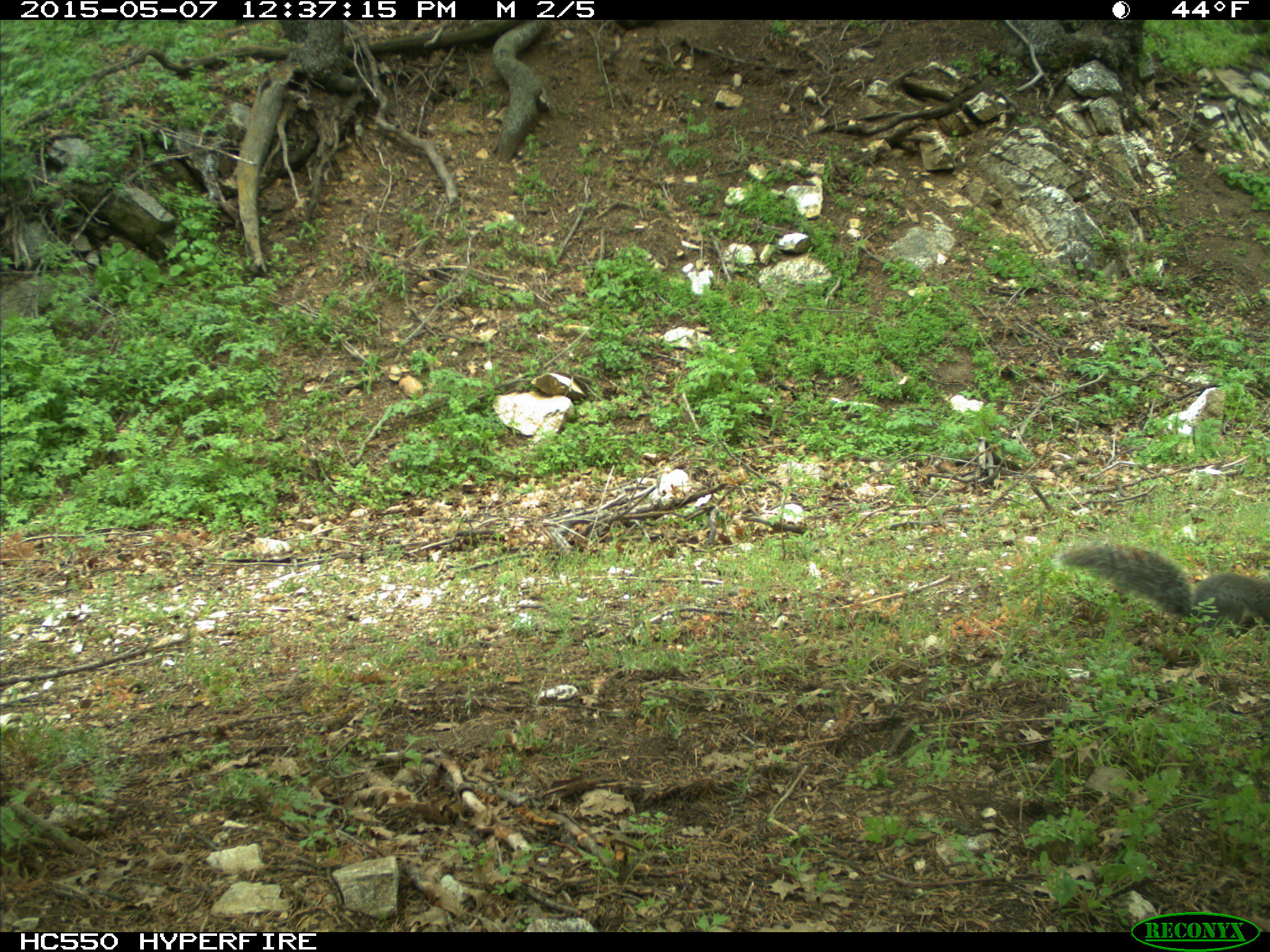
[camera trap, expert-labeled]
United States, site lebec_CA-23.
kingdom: Animalia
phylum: Chordata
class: Mammalia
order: Rodentia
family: Sciuridae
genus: Sciurus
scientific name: Sciurus carolinensis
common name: eastern gray squirrel